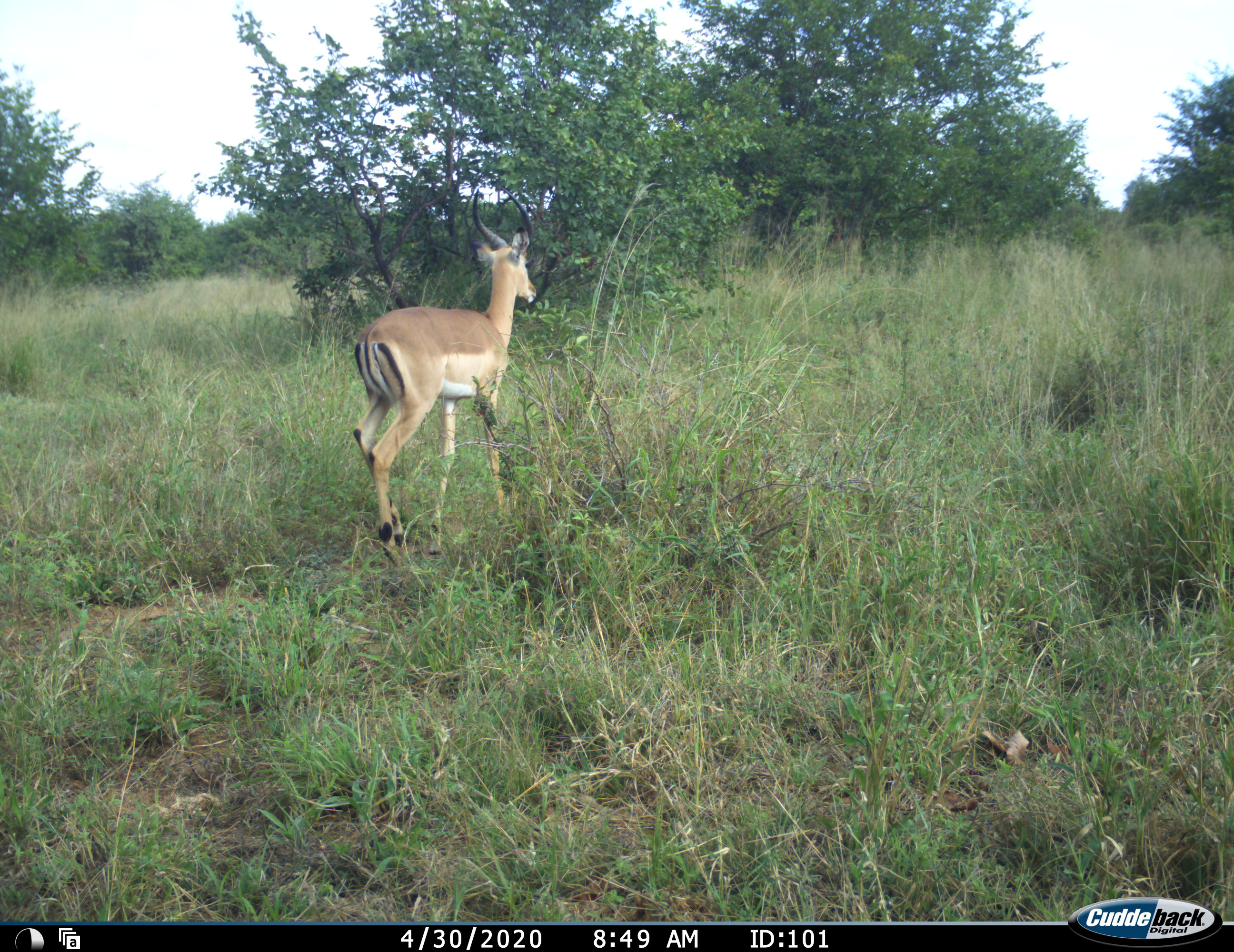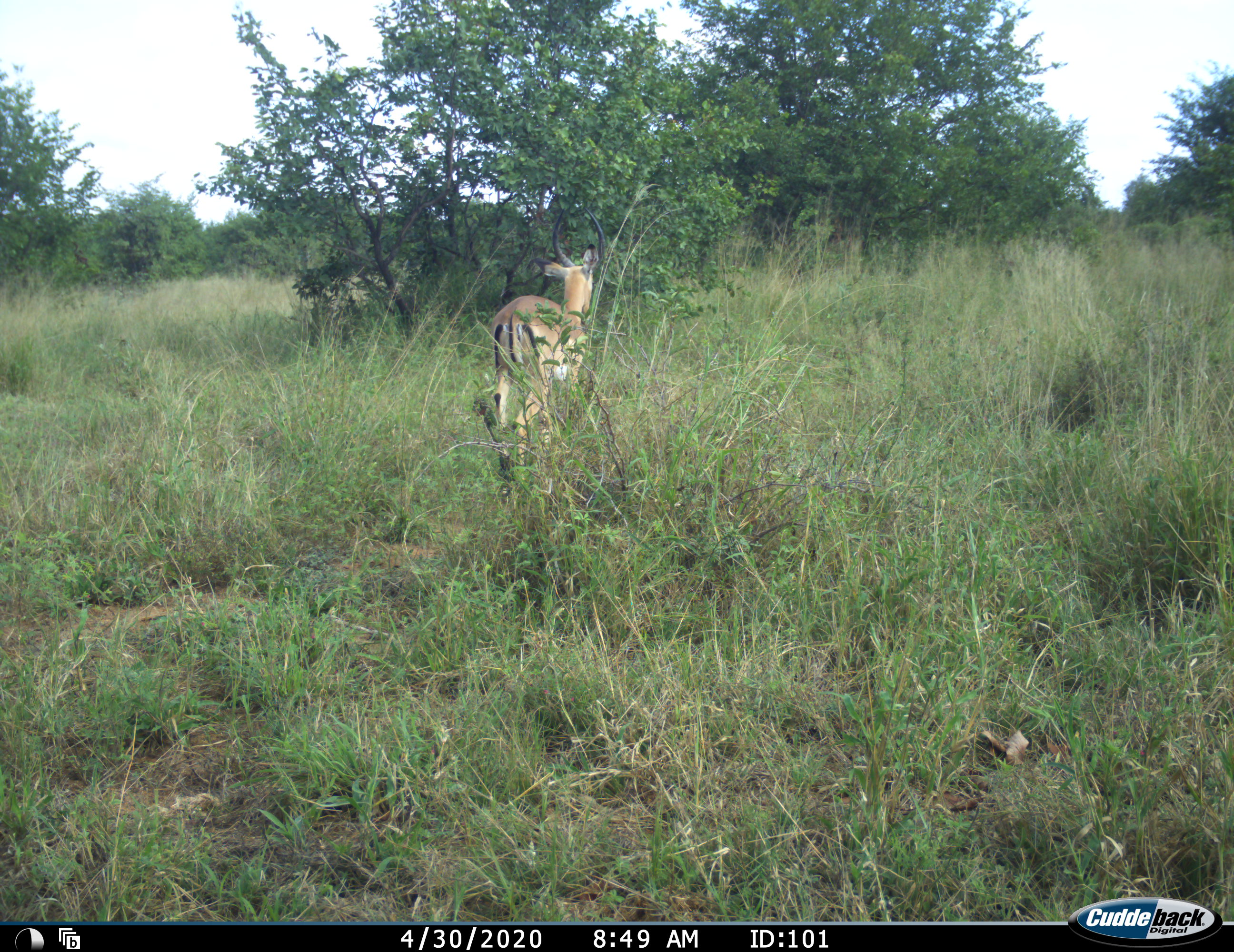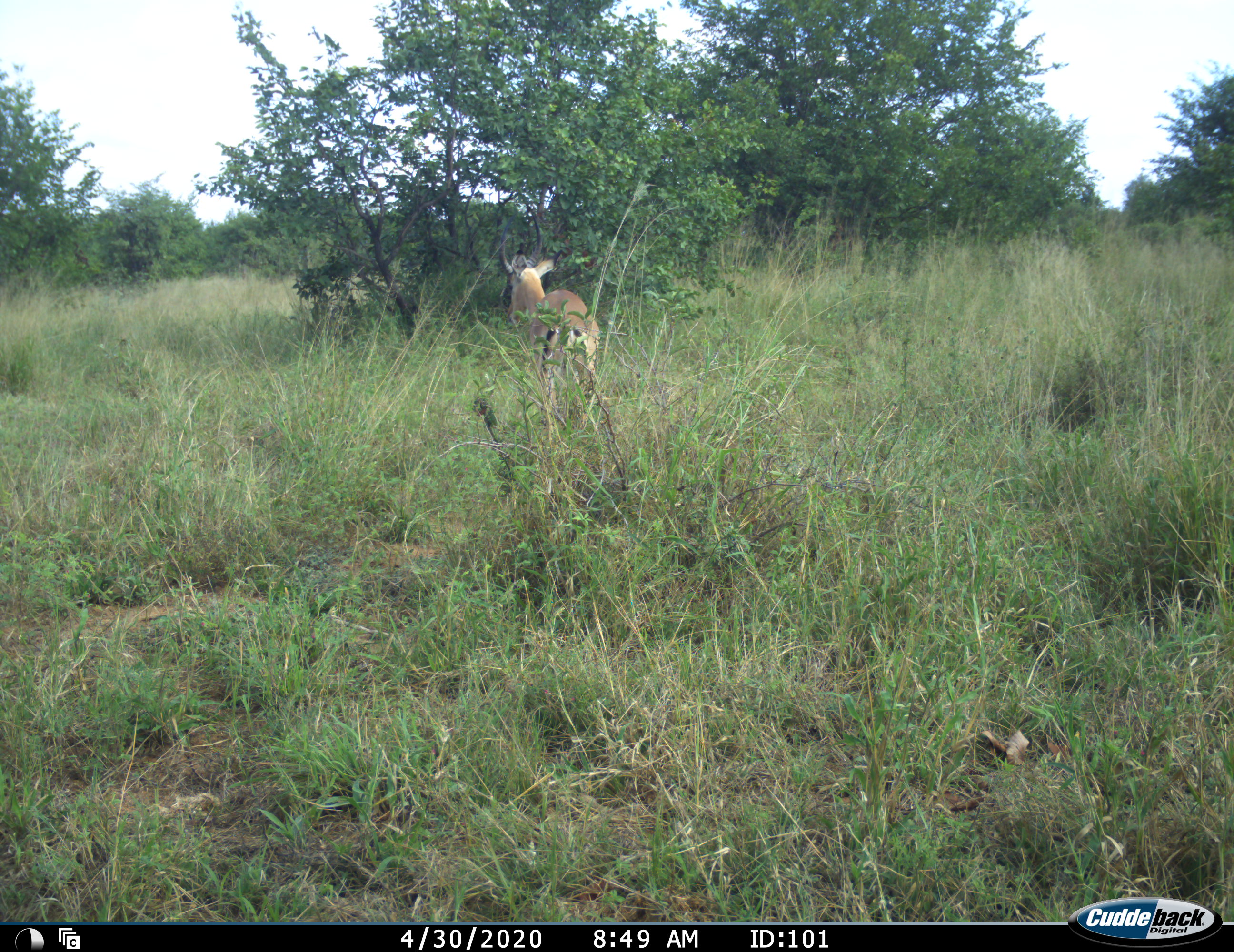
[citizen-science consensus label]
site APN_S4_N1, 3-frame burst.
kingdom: Animalia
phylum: Chordata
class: Mammalia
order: Artiodactyla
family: Bovidae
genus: Aepyceros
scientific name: Aepyceros melampus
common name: impala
Impala (Aepyceros melampus), count 1. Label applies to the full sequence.